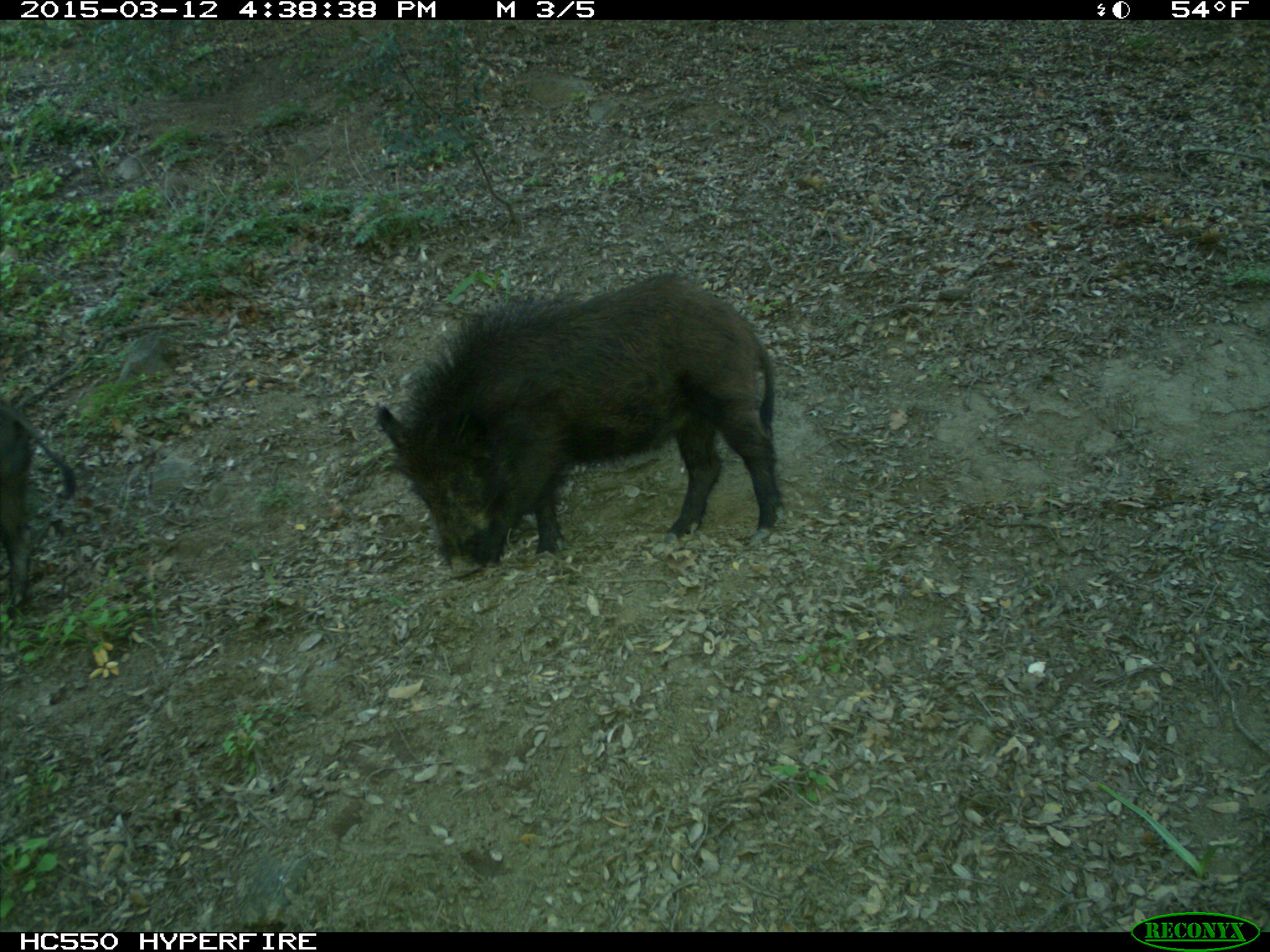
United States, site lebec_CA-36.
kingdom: Animalia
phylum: Chordata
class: Mammalia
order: Artiodactyla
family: Suidae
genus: Sus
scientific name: Sus scrofa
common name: wild boar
Sus scrofa (wild boar).